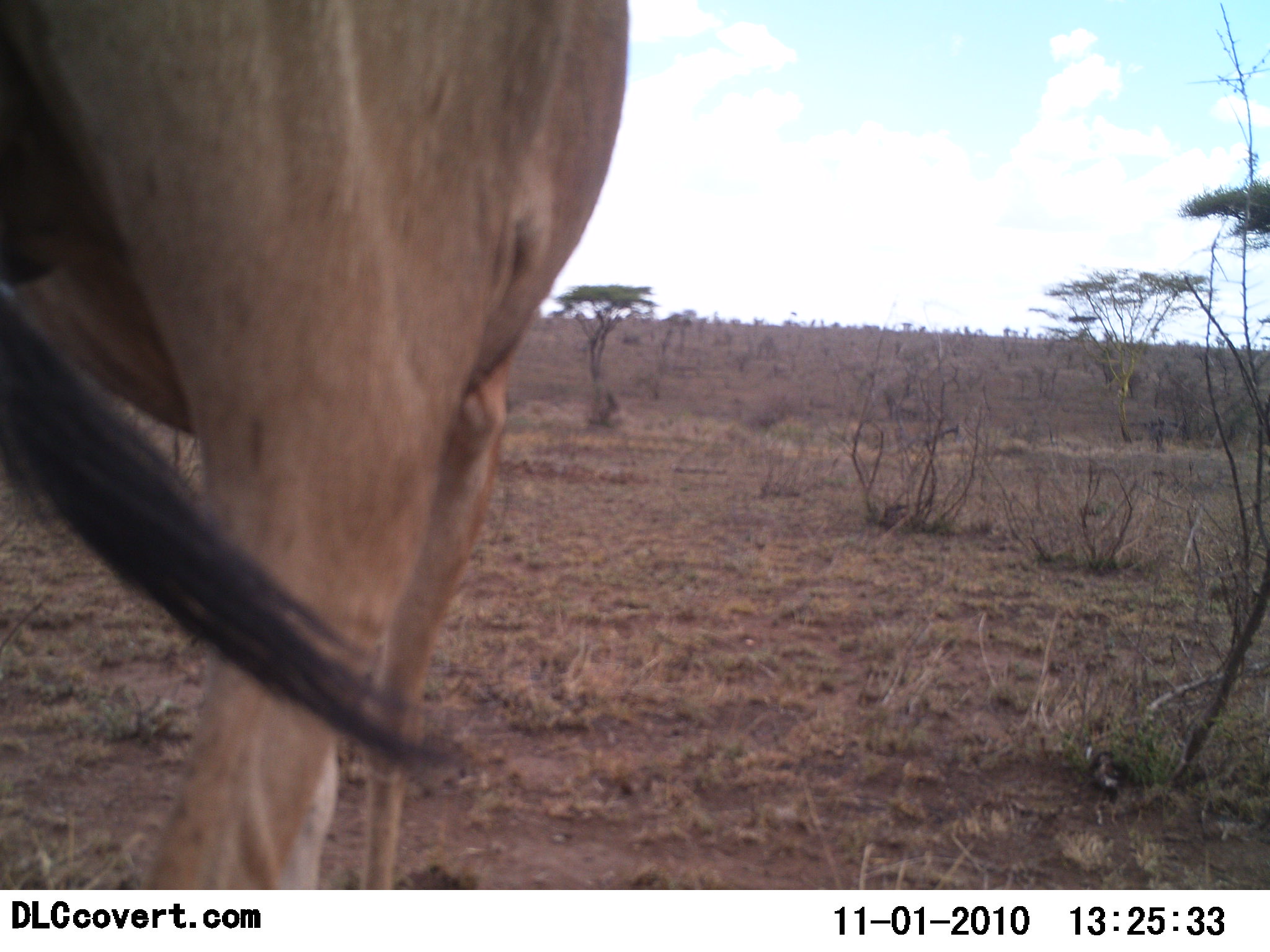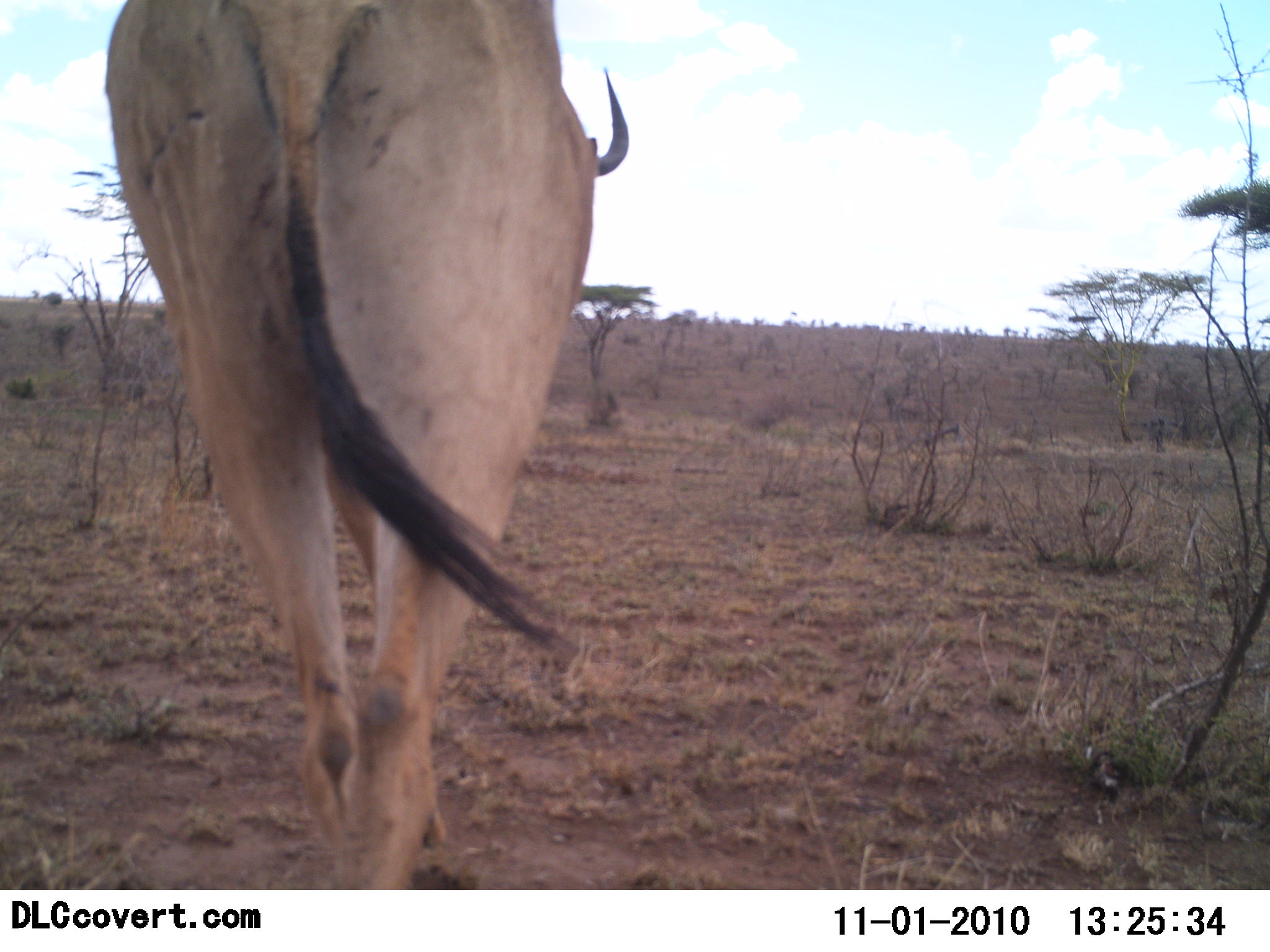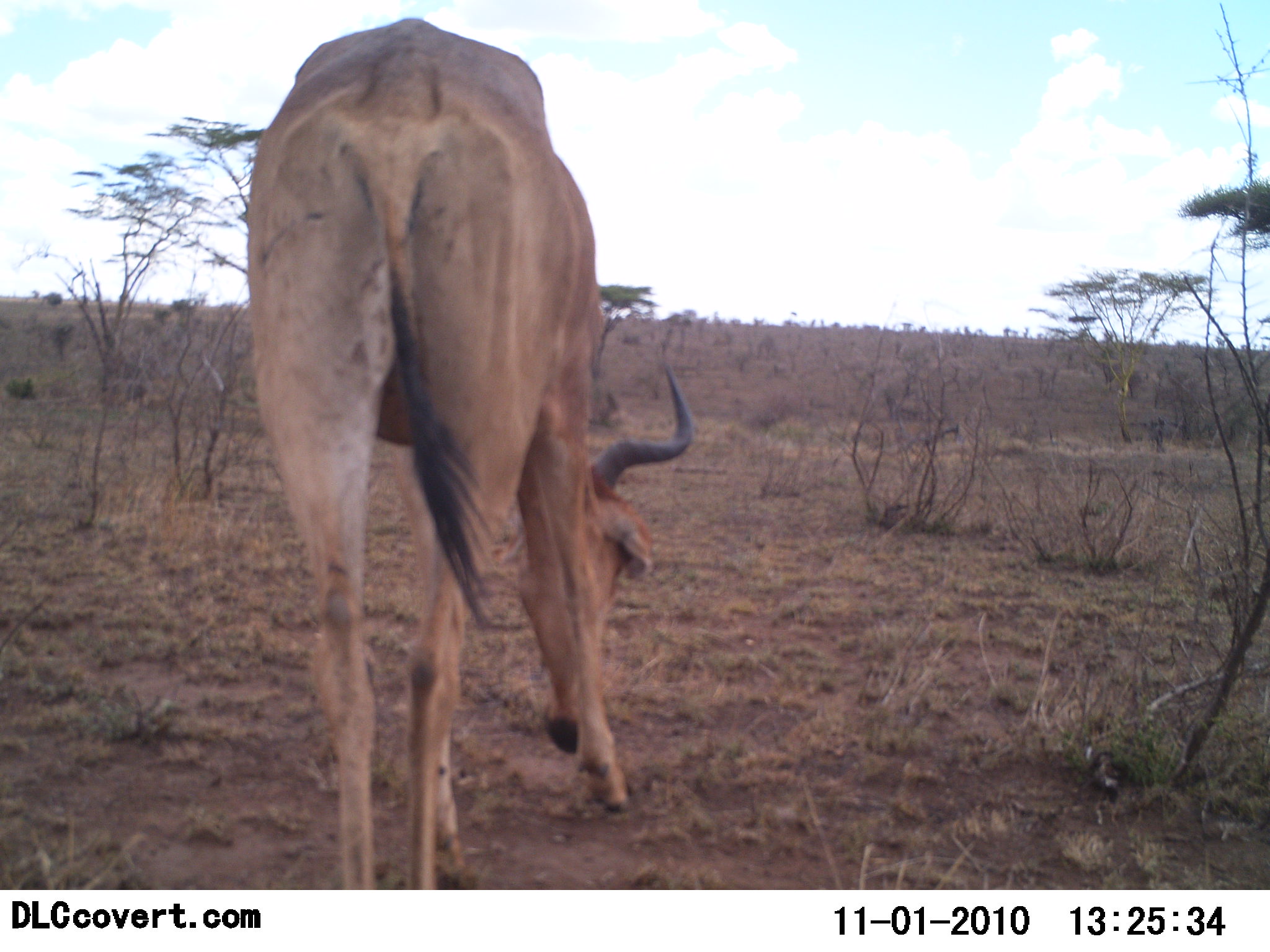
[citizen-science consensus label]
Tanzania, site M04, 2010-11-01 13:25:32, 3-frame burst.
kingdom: Animalia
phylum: Chordata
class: Mammalia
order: Artiodactyla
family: Bovidae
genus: Alcelaphus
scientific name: Alcelaphus buselaphus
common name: hartebeest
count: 1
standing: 17%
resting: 0%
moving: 61%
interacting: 0%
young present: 0%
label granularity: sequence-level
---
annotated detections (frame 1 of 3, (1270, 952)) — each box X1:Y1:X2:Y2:
animal: 0:0:629:889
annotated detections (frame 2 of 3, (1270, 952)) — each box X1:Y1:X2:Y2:
animal: 106:0:629:889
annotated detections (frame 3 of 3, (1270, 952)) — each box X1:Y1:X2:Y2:
animal: 247:17:695:889